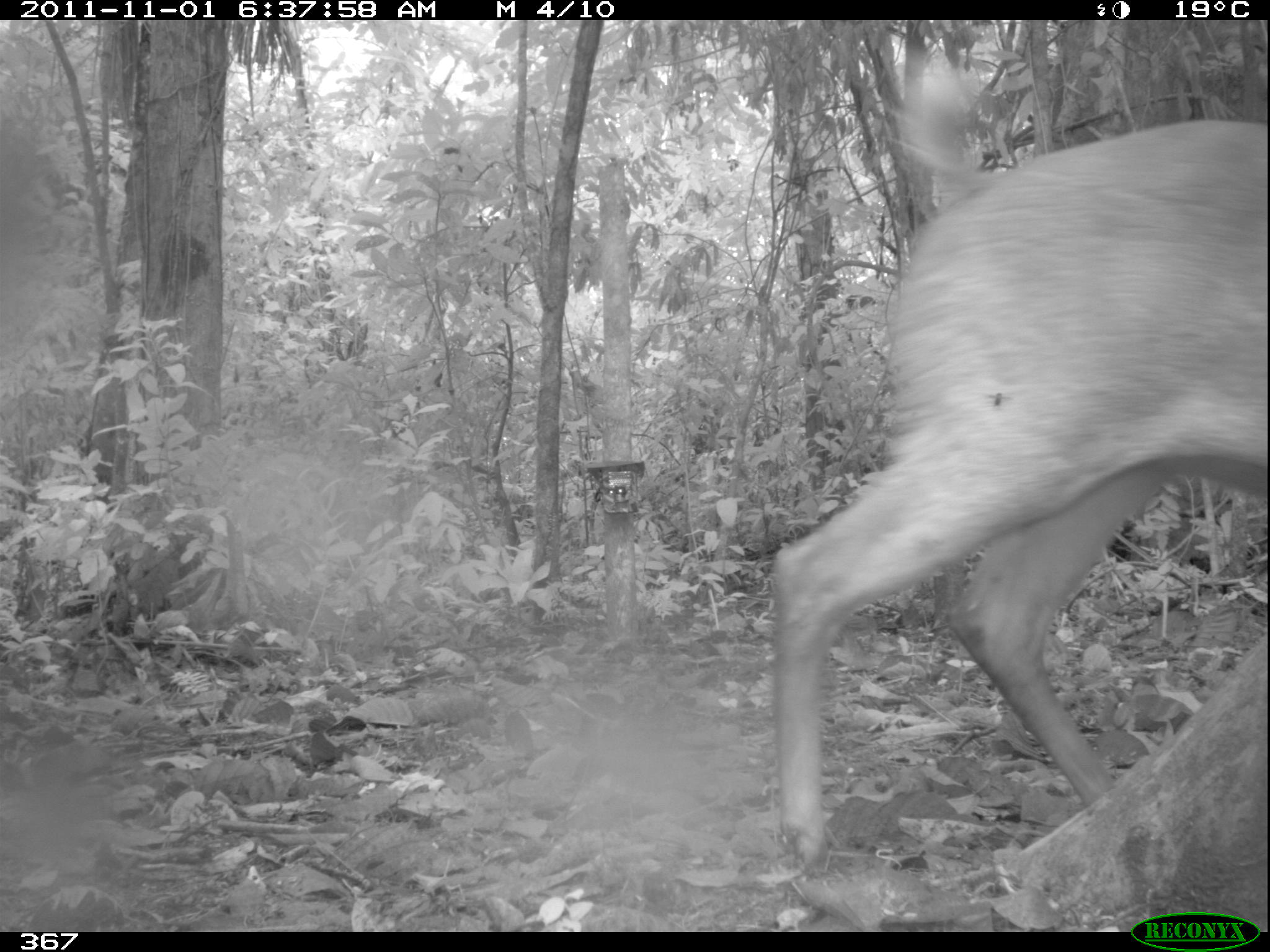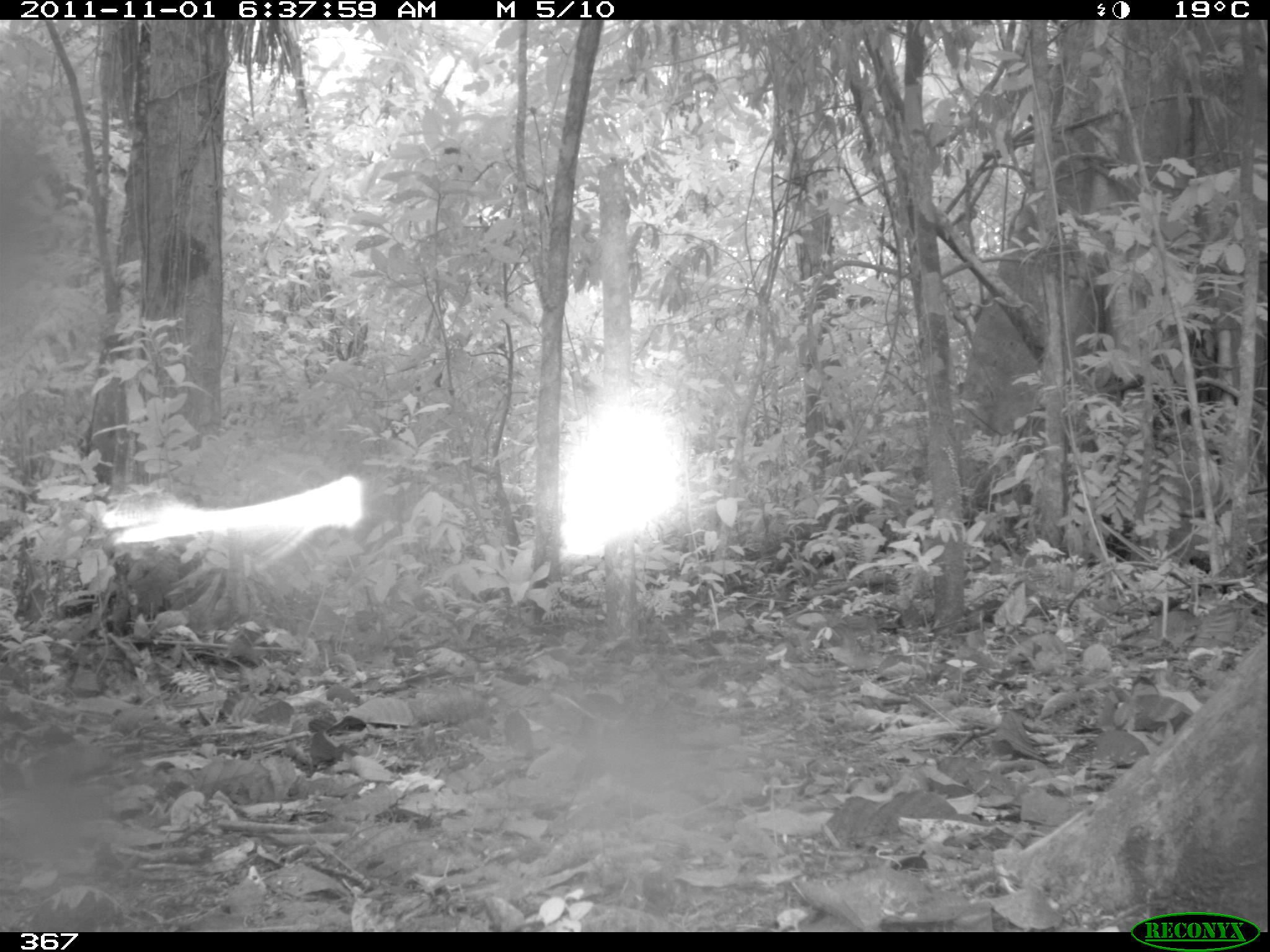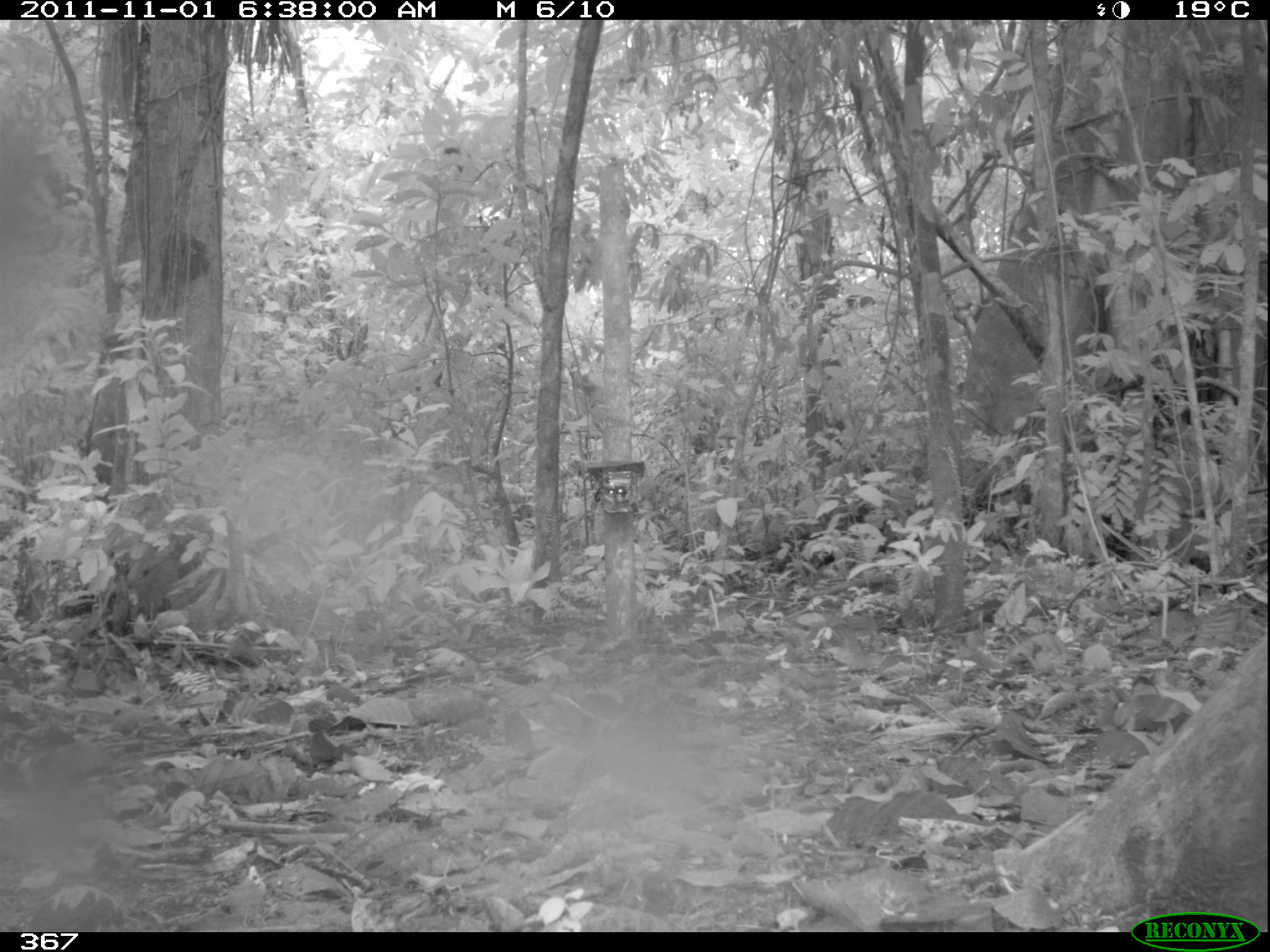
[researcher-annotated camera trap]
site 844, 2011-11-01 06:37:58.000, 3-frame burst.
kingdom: Animalia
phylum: Chordata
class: Mammalia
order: Artiodactyla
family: Cervidae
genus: Mazama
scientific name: Mazama americana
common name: red brocket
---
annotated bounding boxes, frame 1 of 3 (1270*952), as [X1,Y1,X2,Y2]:
mazama americana: [765,47,1267,873]